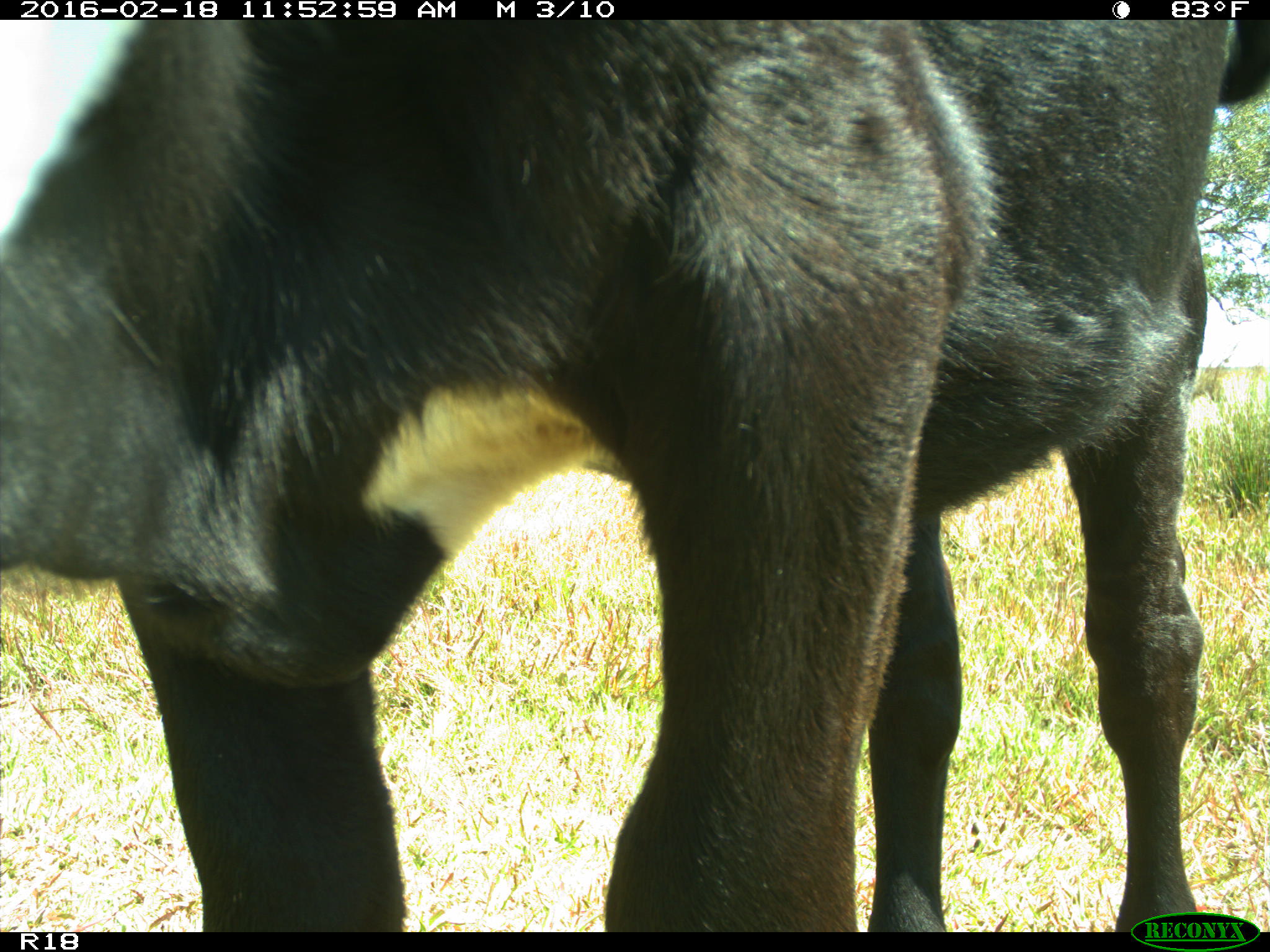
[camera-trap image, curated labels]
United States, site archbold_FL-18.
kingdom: Animalia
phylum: Chordata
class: Mammalia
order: Artiodactyla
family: Bovidae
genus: Bos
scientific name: Bos taurus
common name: domestic cow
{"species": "Bos taurus (domestic cow)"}